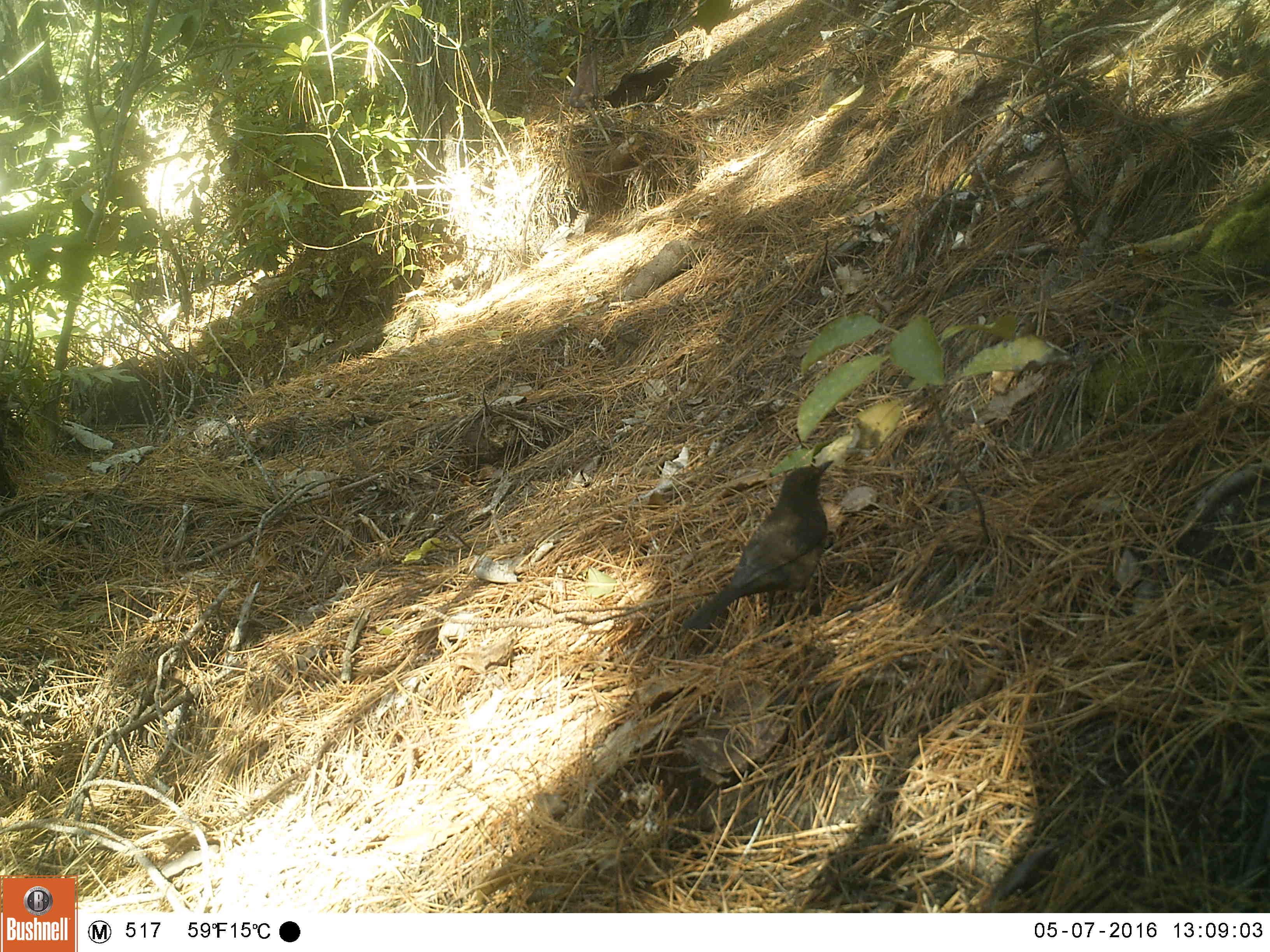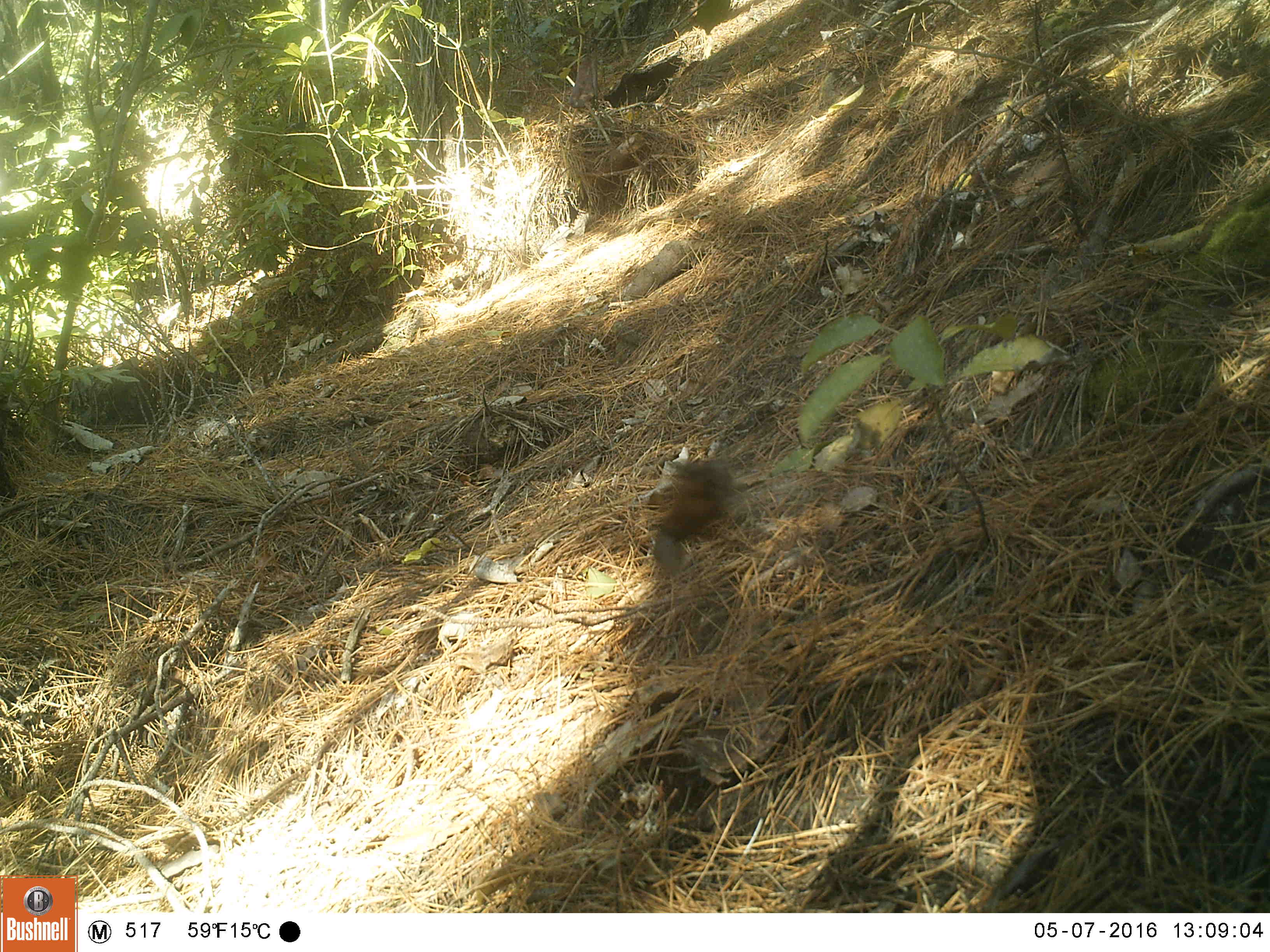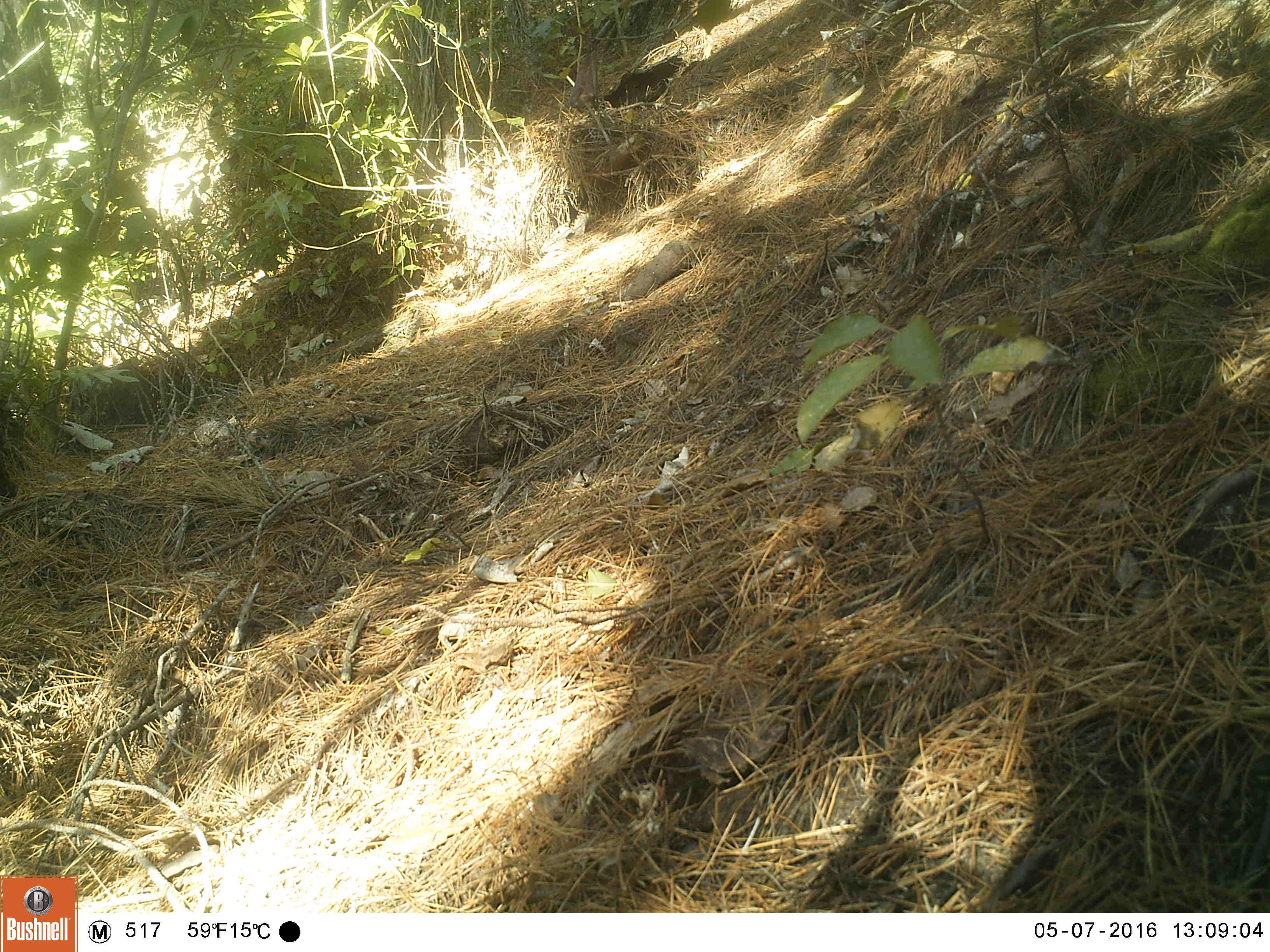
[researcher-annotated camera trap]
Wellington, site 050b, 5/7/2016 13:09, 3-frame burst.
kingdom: Animalia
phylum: Chordata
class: Aves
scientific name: Aves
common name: bird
Bird (Aves).